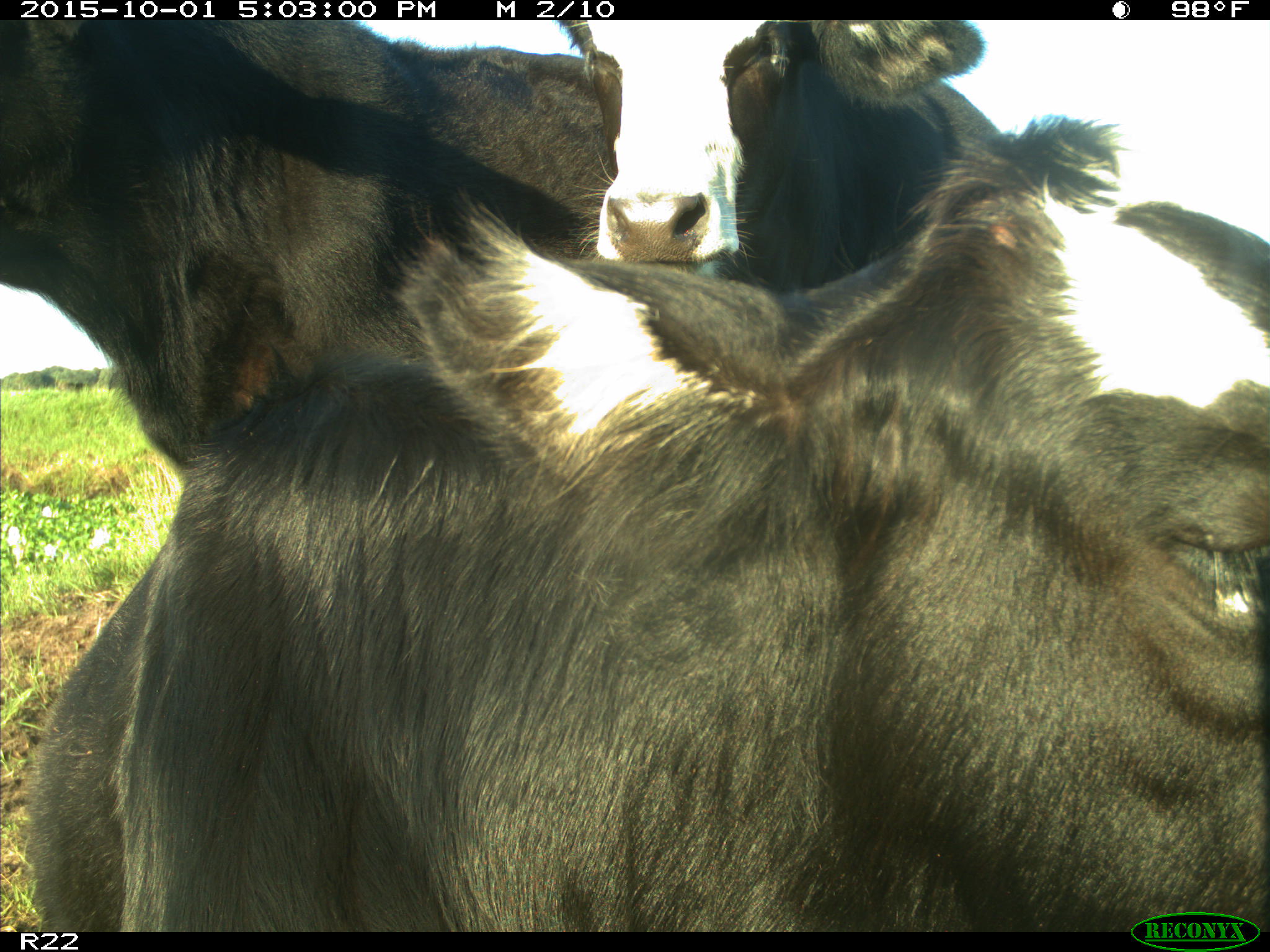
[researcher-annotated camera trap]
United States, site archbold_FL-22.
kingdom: Animalia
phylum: Chordata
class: Mammalia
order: Artiodactyla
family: Bovidae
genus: Bos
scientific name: Bos taurus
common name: domestic cow